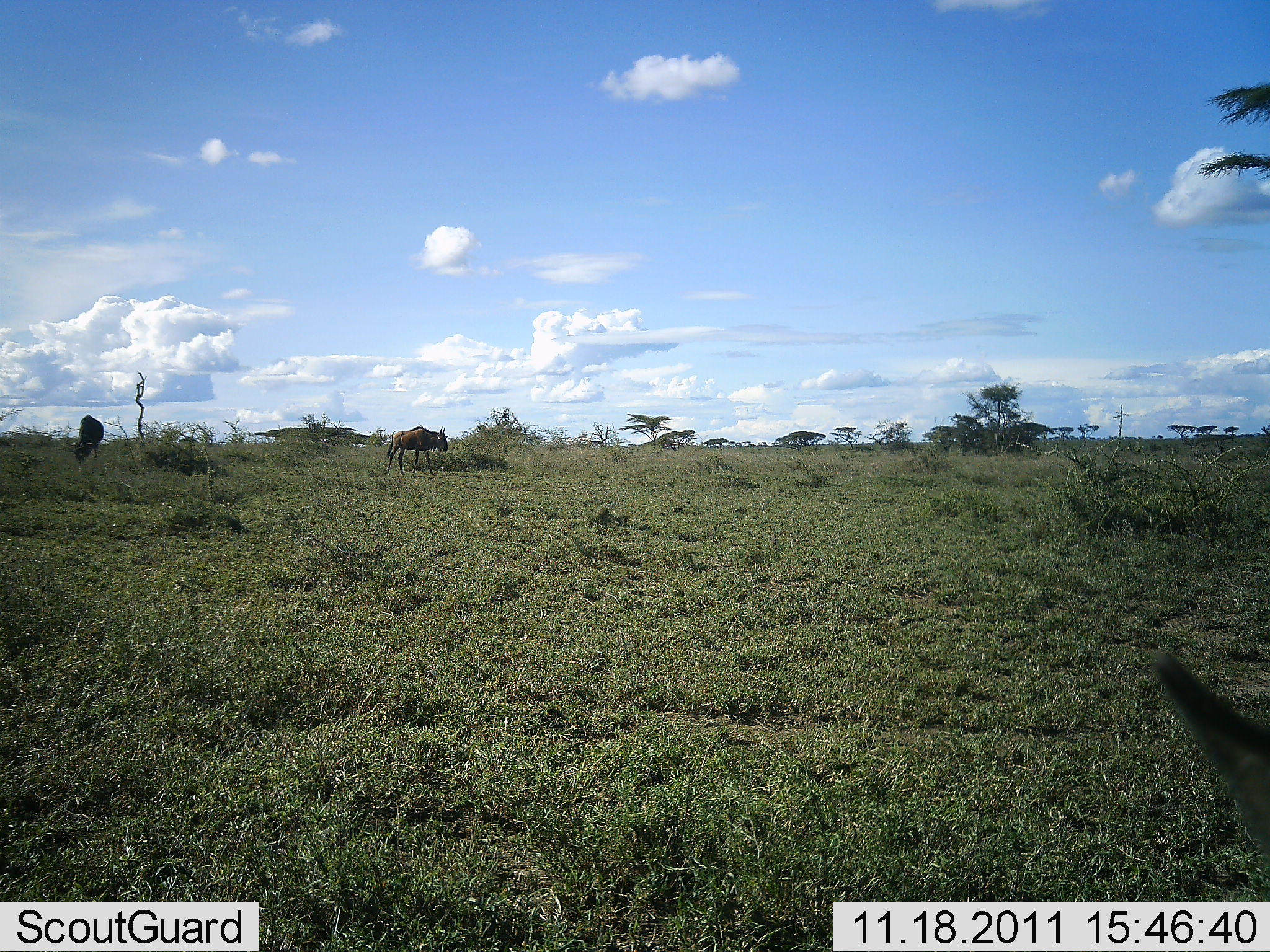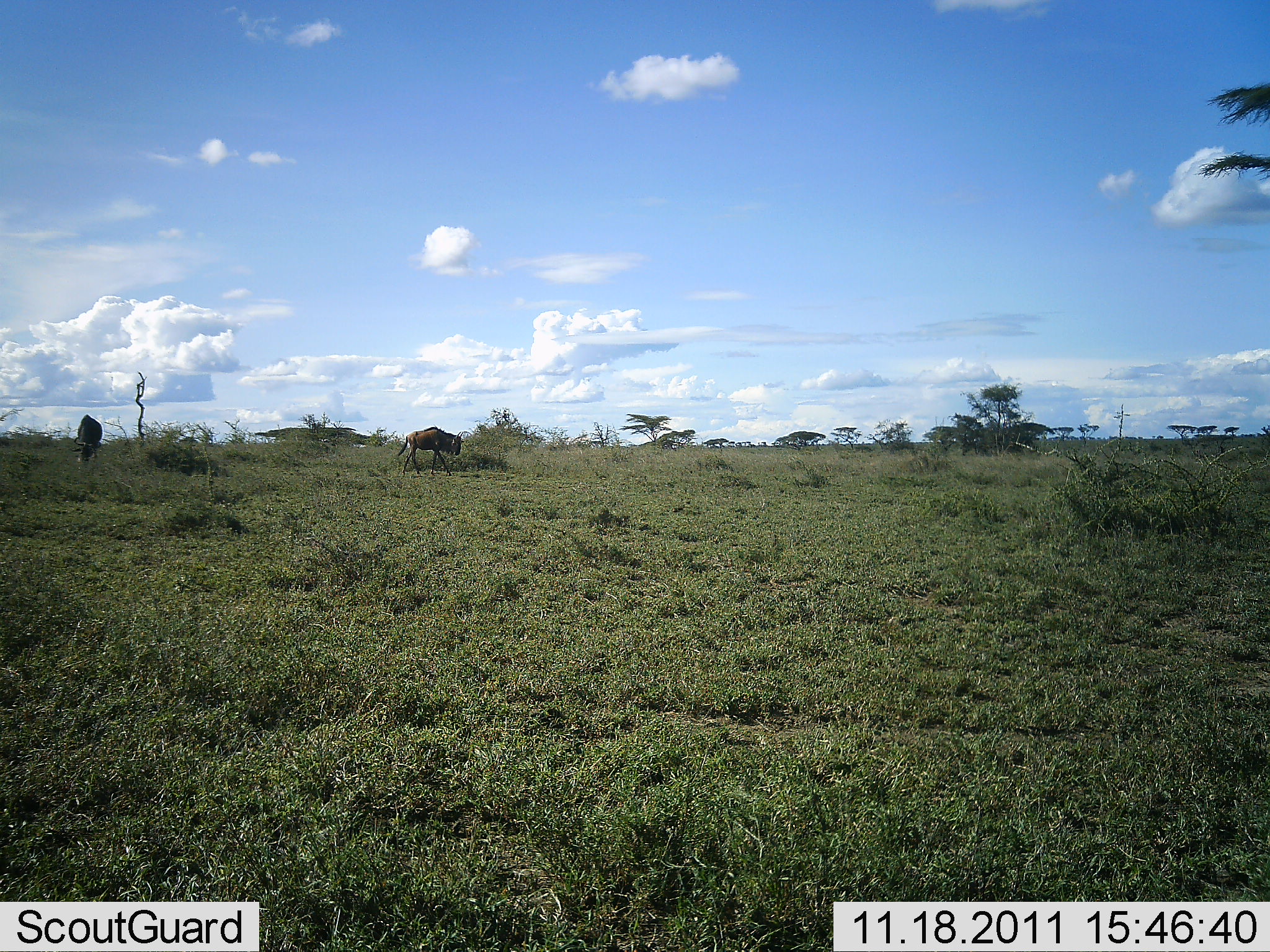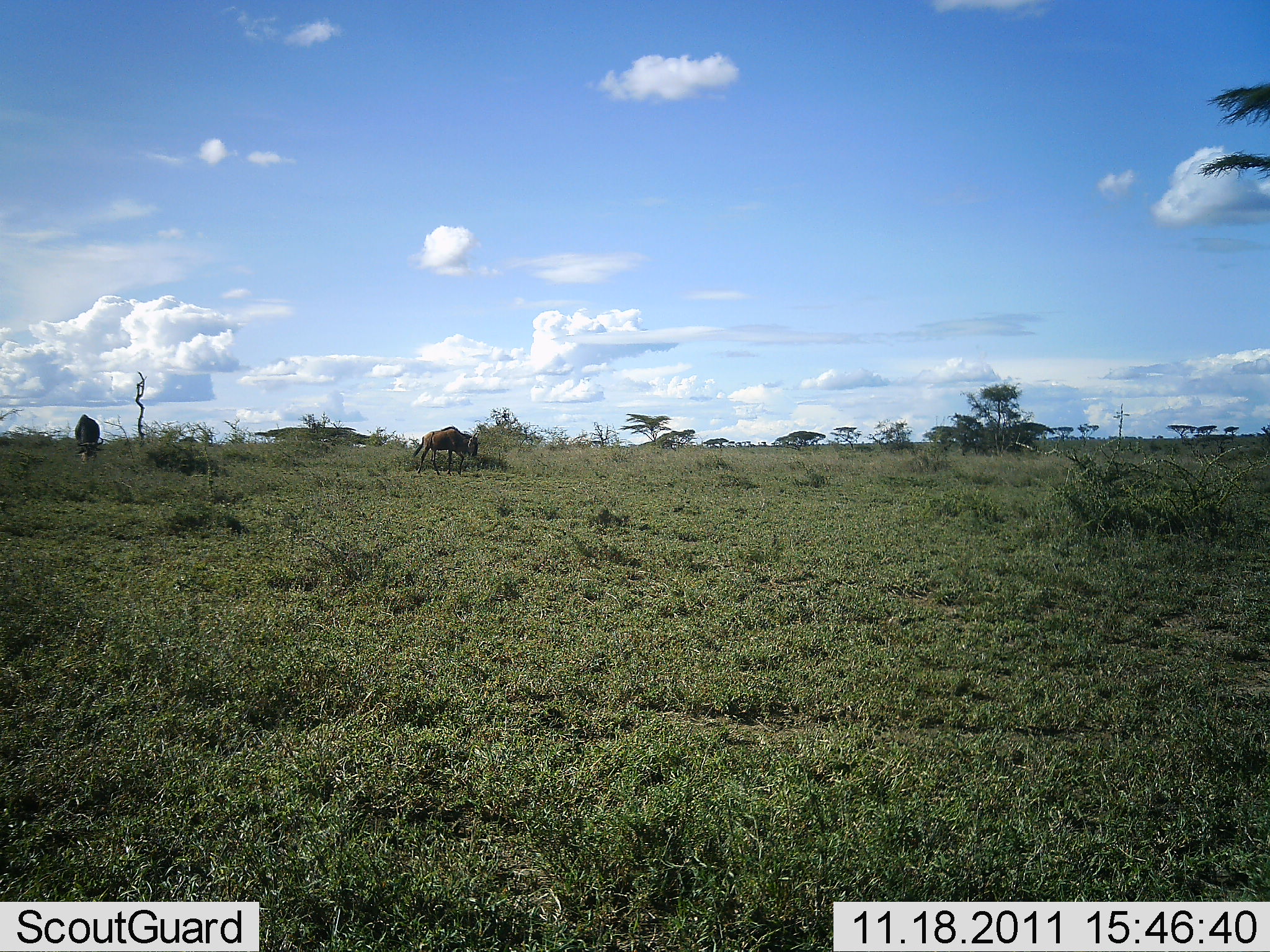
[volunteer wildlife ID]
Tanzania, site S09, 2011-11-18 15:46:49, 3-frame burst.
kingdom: Animalia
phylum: Chordata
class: Mammalia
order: Artiodactyla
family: Bovidae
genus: Connochaetes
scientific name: Connochaetes taurinus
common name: blue wildebeest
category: wildebeest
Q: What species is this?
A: Wildebeest (blue wildebeest) (Connochaetes taurinus).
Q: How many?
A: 3.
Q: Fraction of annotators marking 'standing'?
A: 60%.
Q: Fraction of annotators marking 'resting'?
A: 0%.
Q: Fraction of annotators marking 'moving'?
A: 60%.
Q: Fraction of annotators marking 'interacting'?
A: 0%.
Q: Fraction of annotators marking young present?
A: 7%.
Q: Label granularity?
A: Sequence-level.